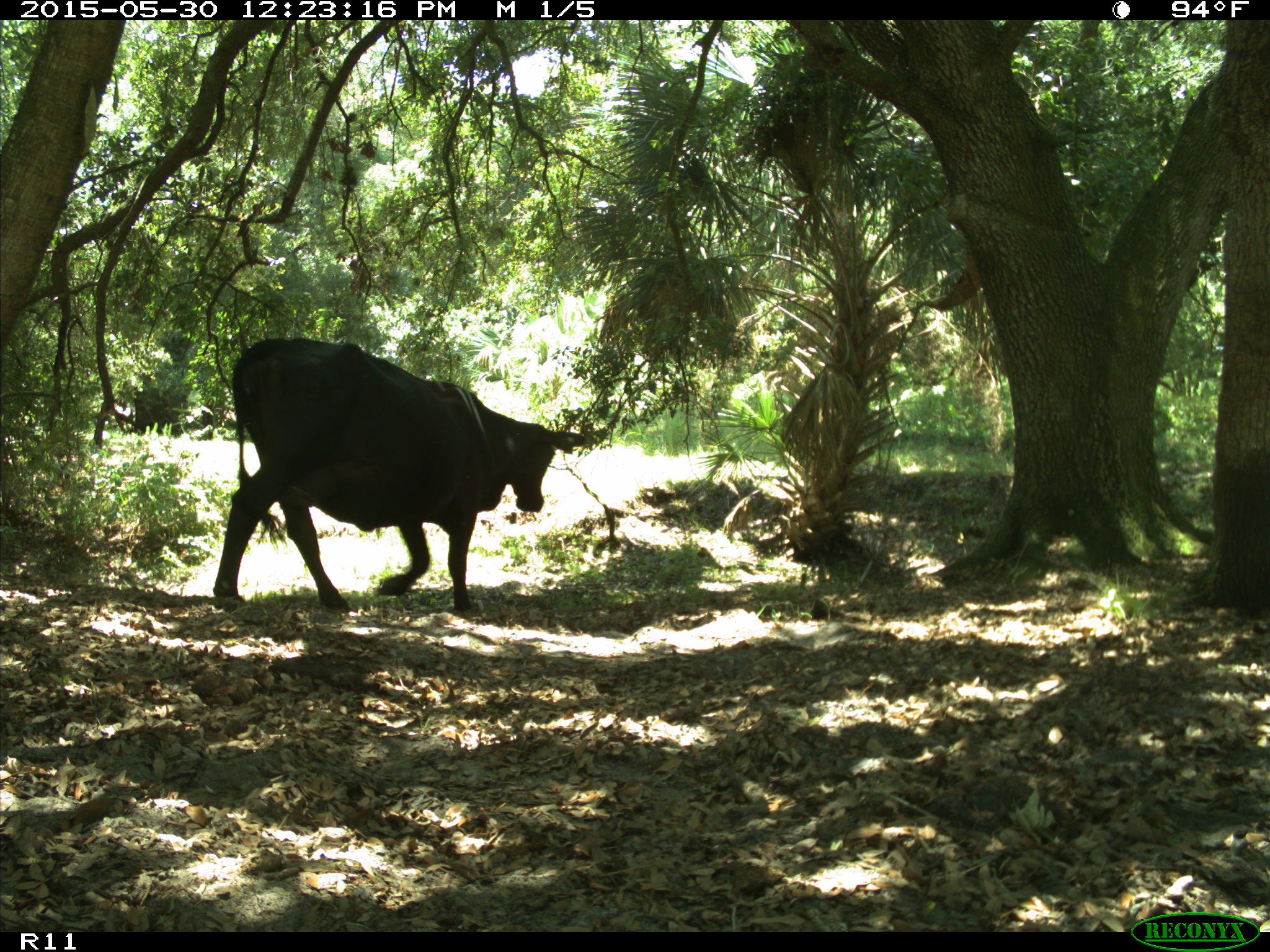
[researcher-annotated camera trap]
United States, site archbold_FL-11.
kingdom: Animalia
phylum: Chordata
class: Mammalia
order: Artiodactyla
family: Bovidae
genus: Bos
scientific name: Bos taurus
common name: domestic cow